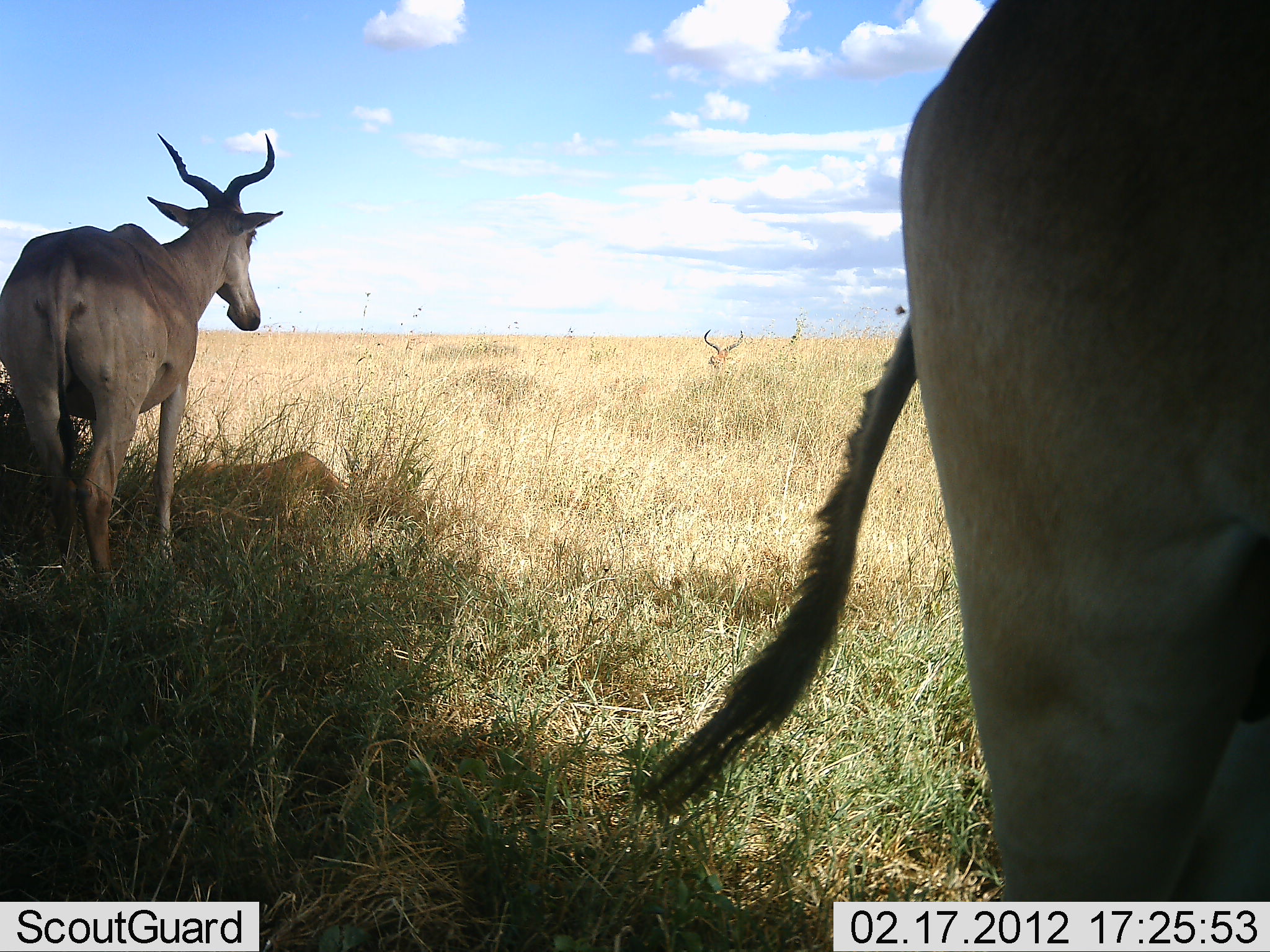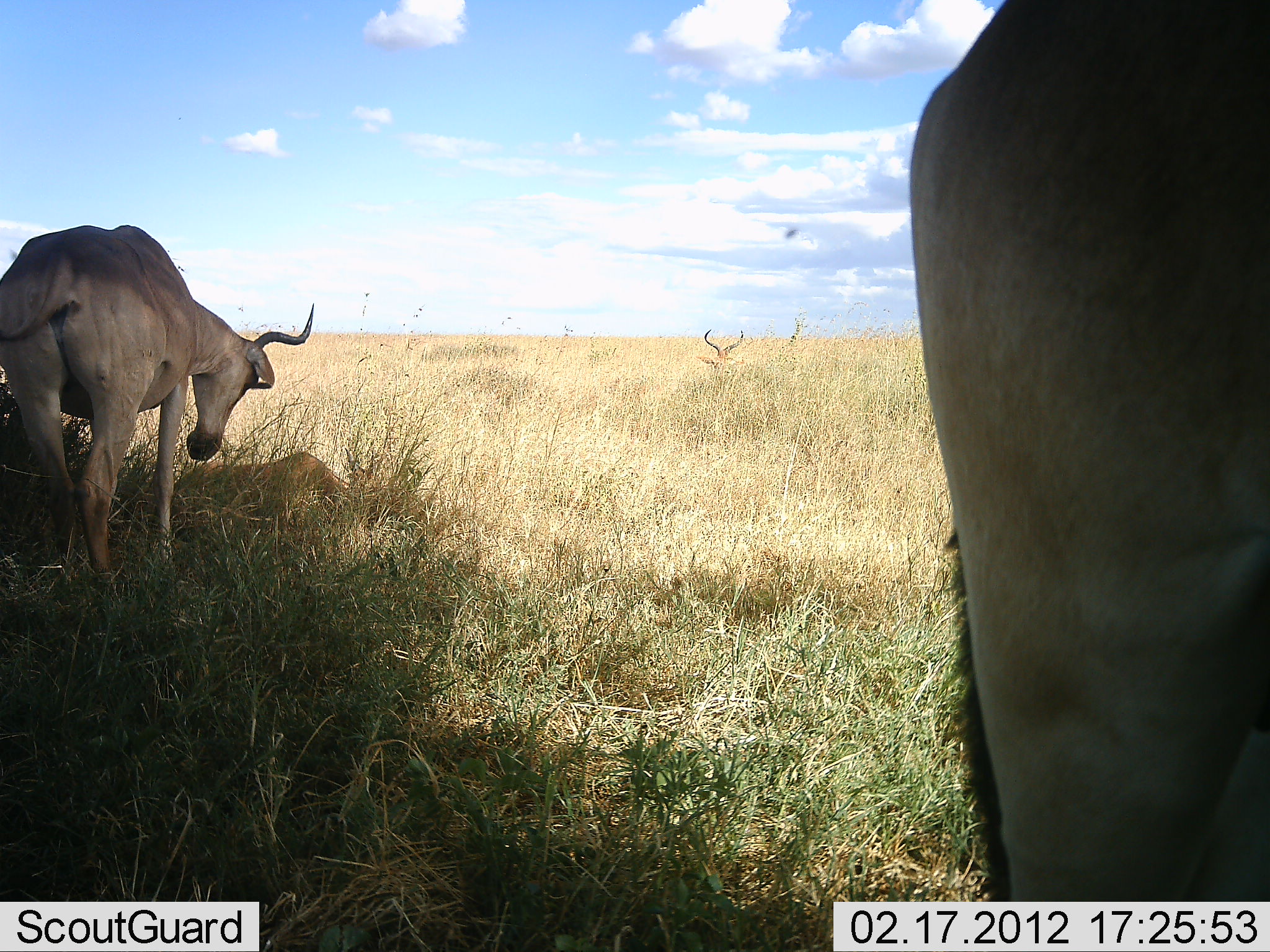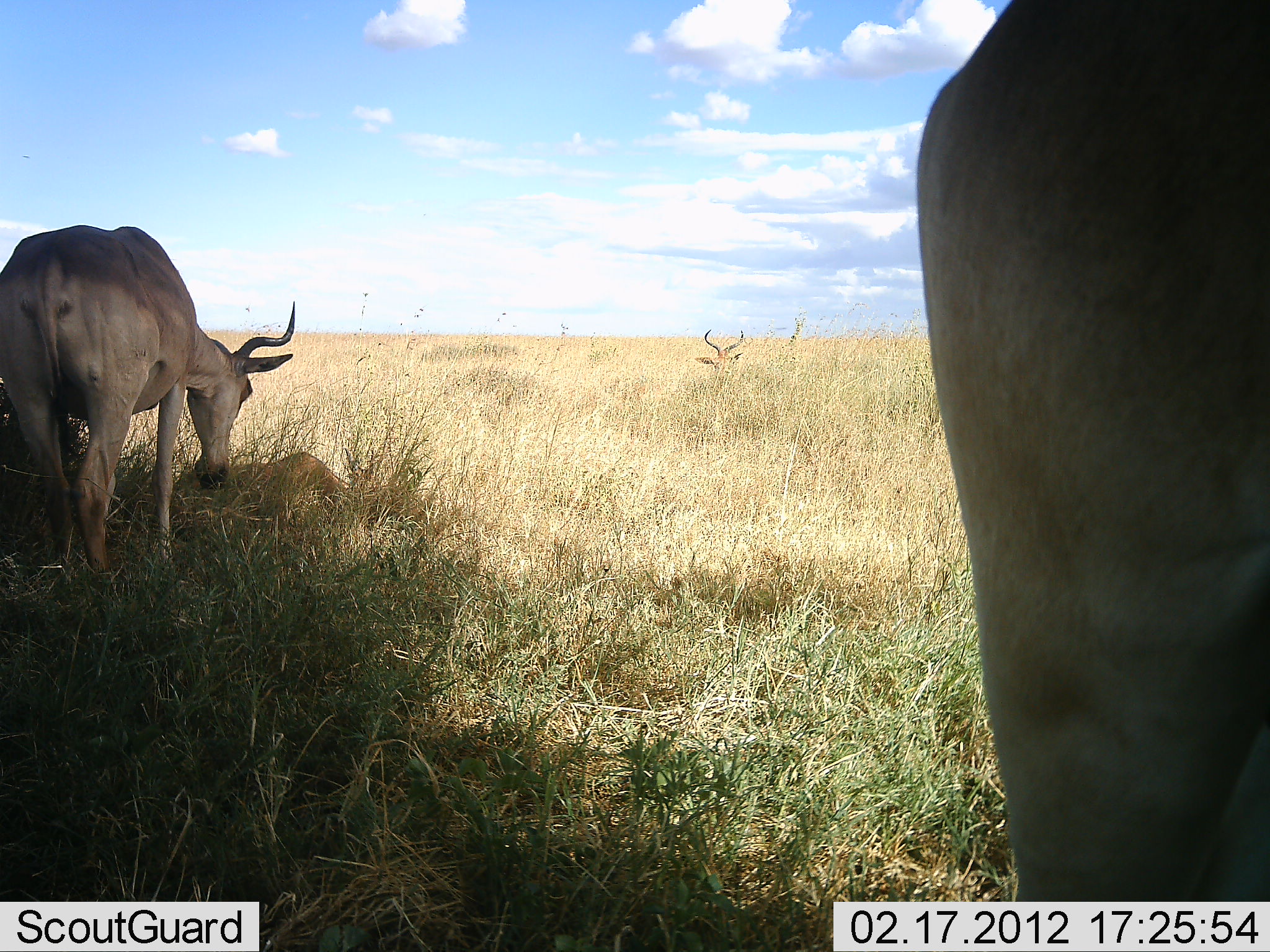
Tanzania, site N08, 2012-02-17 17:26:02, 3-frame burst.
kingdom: Animalia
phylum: Chordata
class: Mammalia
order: Artiodactyla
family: Bovidae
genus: Alcelaphus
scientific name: Alcelaphus buselaphus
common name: hartebeest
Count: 3.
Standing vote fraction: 83%.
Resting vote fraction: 57%.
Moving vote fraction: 0%.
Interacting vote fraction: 6%.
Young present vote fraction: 6%.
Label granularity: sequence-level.